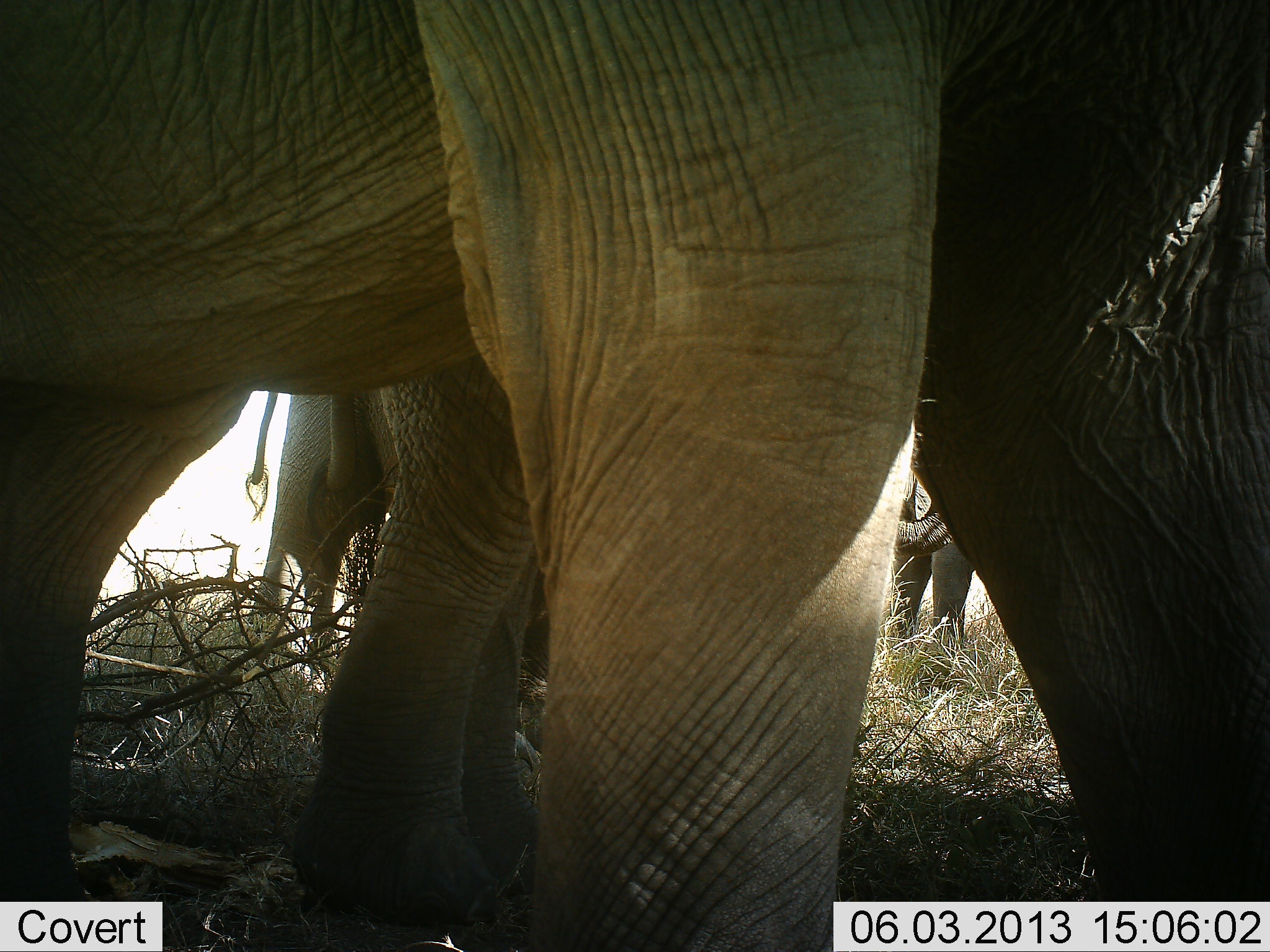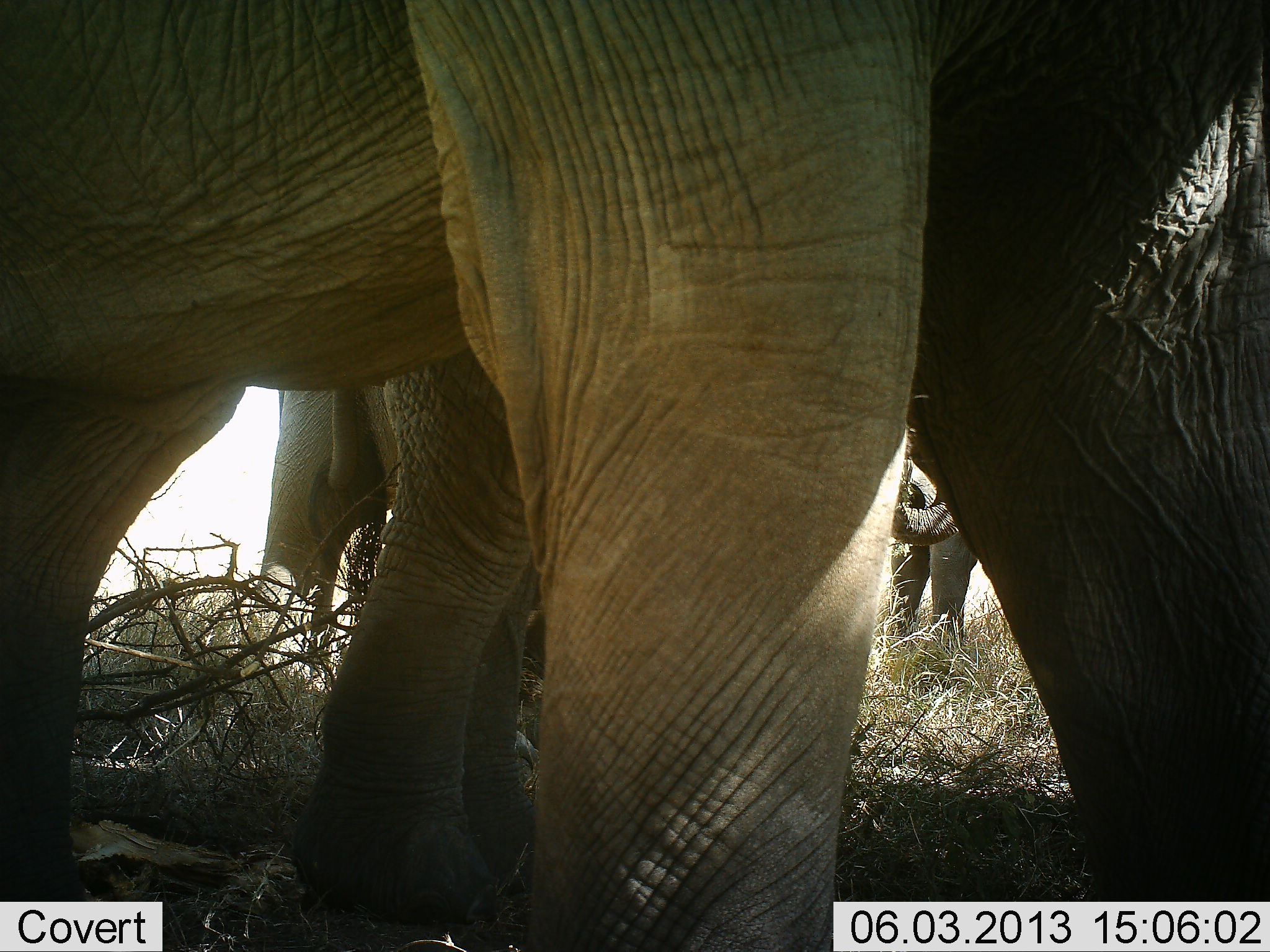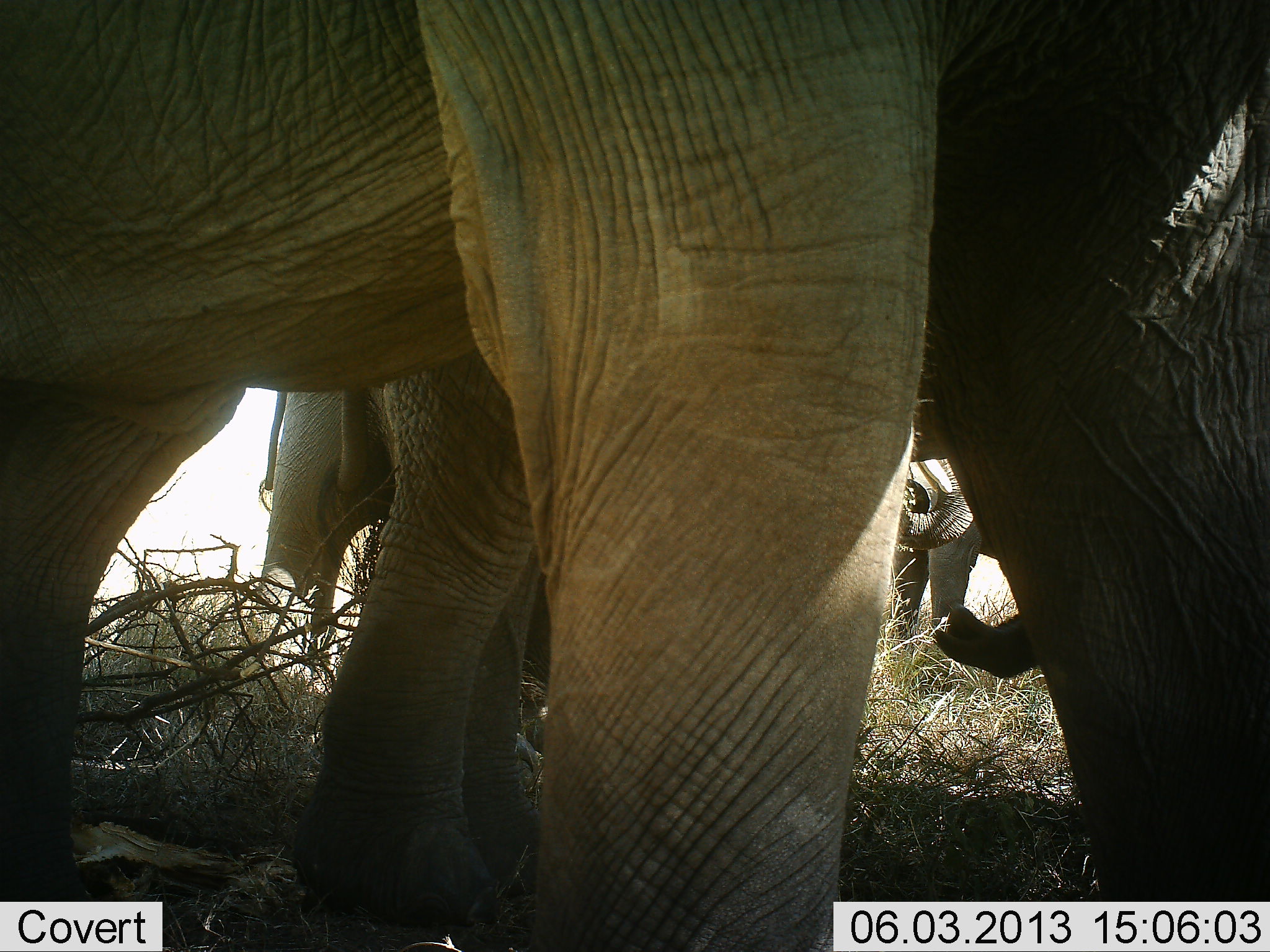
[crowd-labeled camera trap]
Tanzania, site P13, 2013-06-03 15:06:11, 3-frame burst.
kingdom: Animalia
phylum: Chordata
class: Mammalia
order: Proboscidea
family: Elephantidae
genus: Loxodonta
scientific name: Loxodonta africana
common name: african bush elephant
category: elephant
Elephant (african bush elephant) (Loxodonta africana), count 4. Behavior (volunteer vote fractions): standing 80%, resting 0%, moving 20%, interacting 10%. Young present (vote fraction): 20%. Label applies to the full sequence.